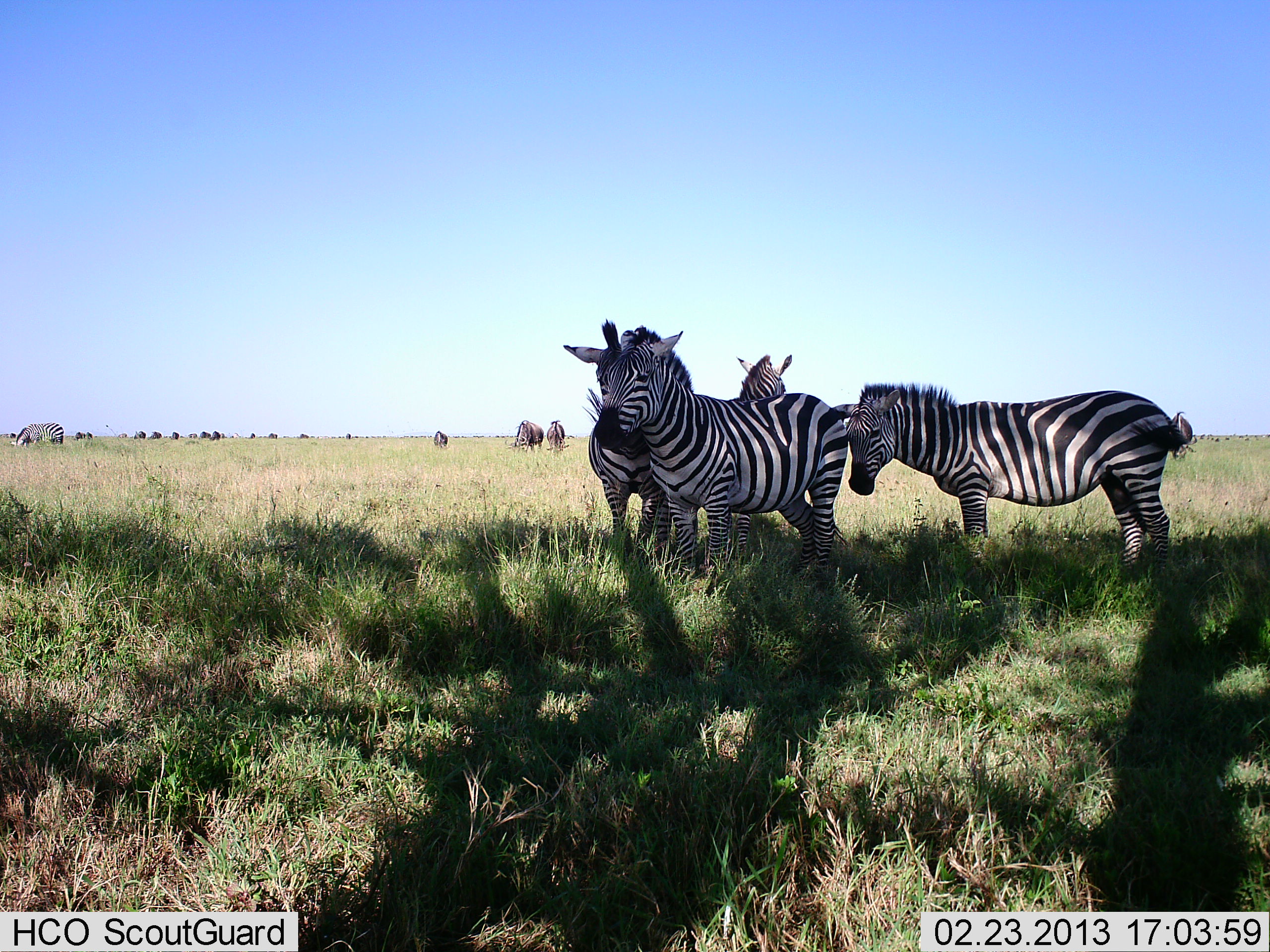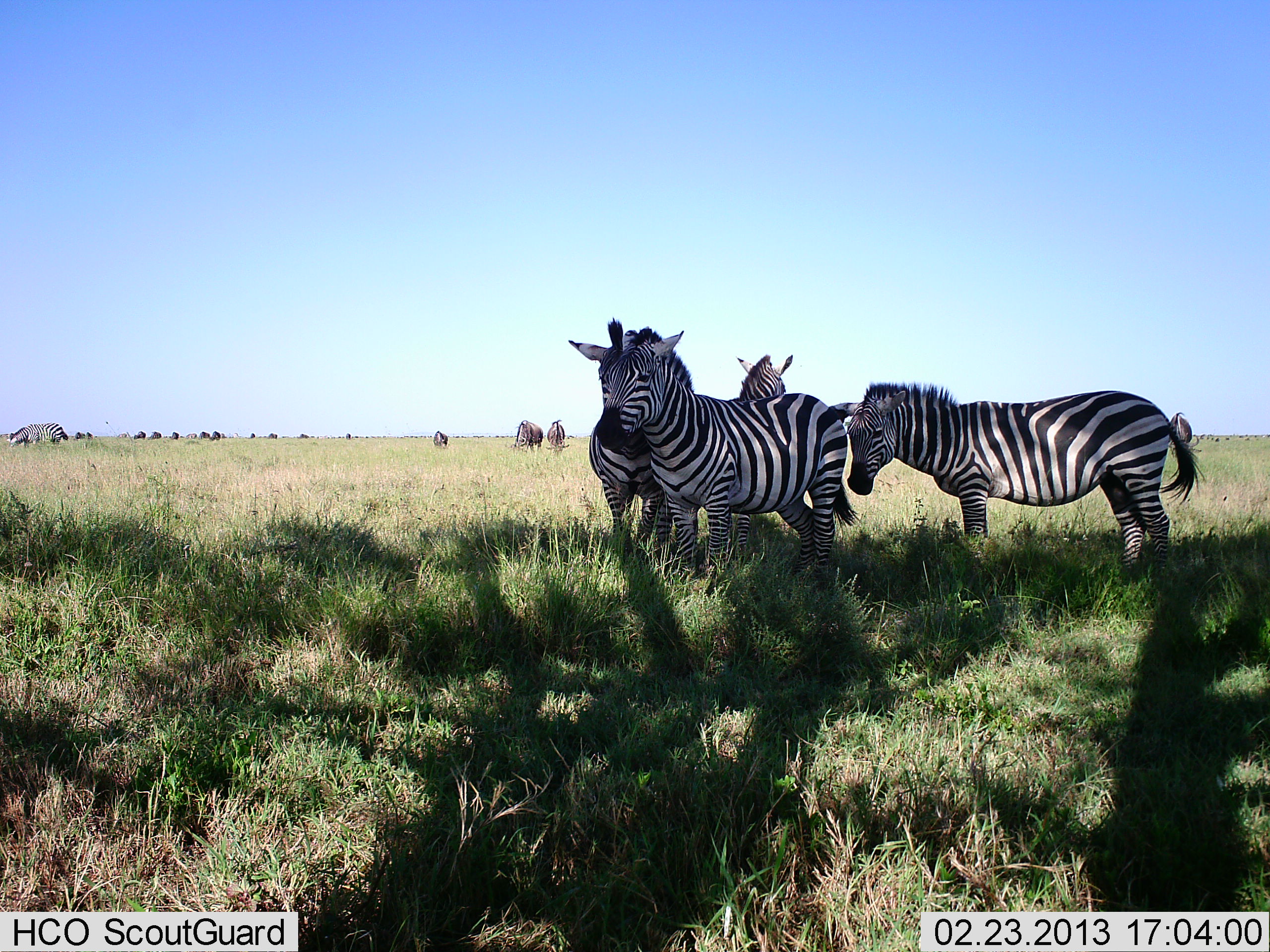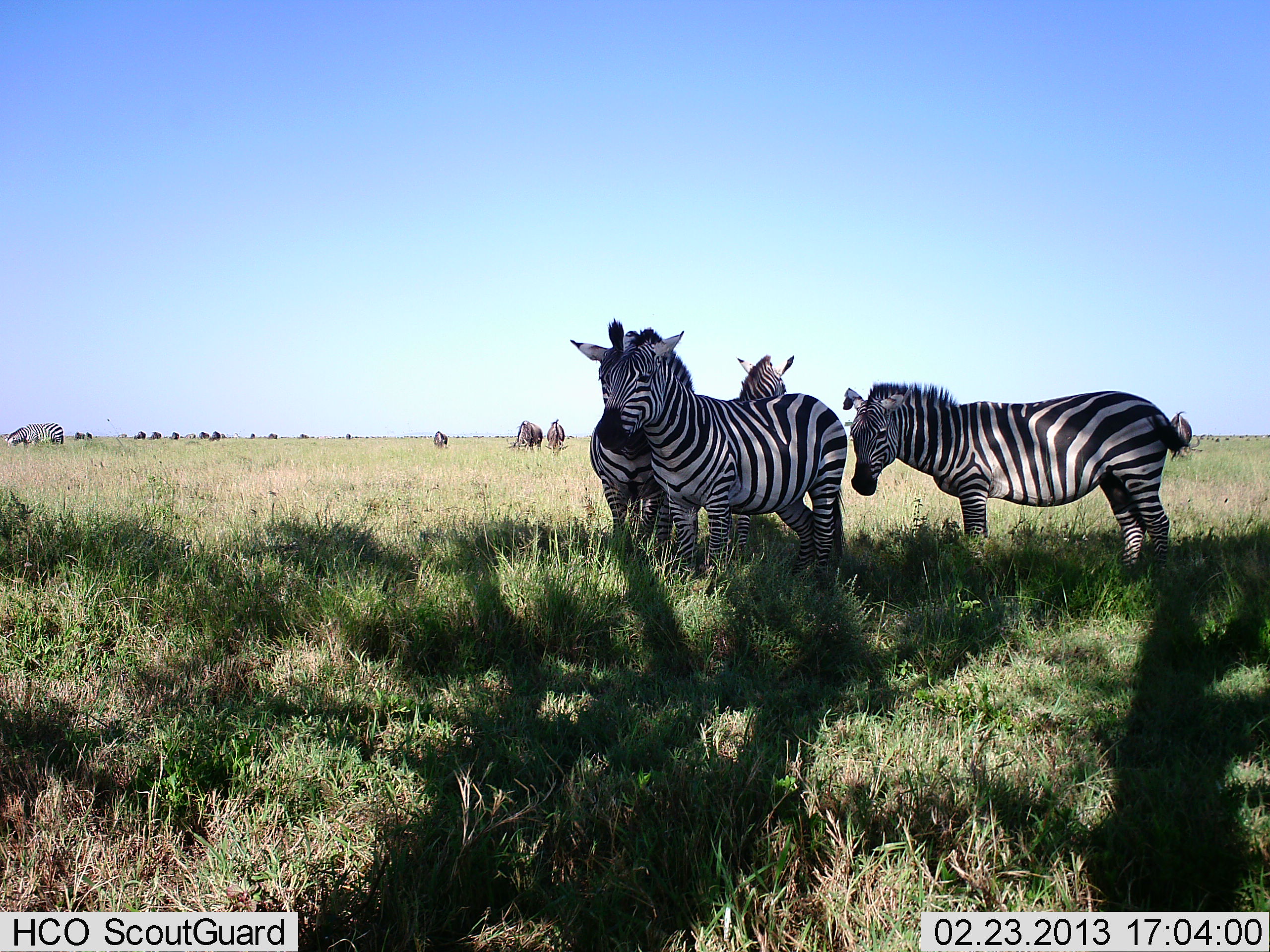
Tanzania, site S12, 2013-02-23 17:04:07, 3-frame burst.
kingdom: Animalia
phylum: Chordata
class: Mammalia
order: Perissodactyla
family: Equidae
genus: Equus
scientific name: Equus quagga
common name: plains zebra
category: zebra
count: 7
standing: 87%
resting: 11%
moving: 5%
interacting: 11%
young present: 3%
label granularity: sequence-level